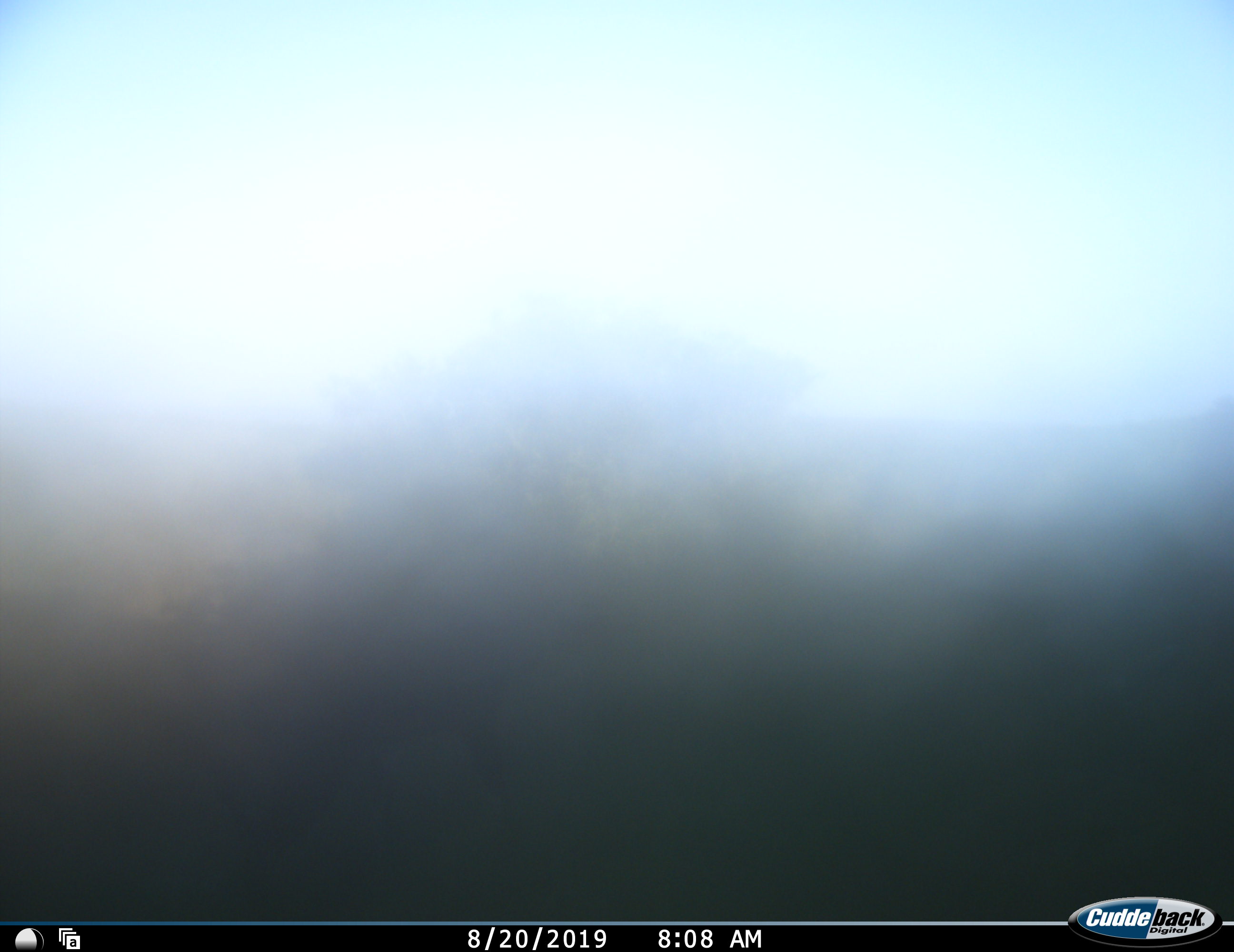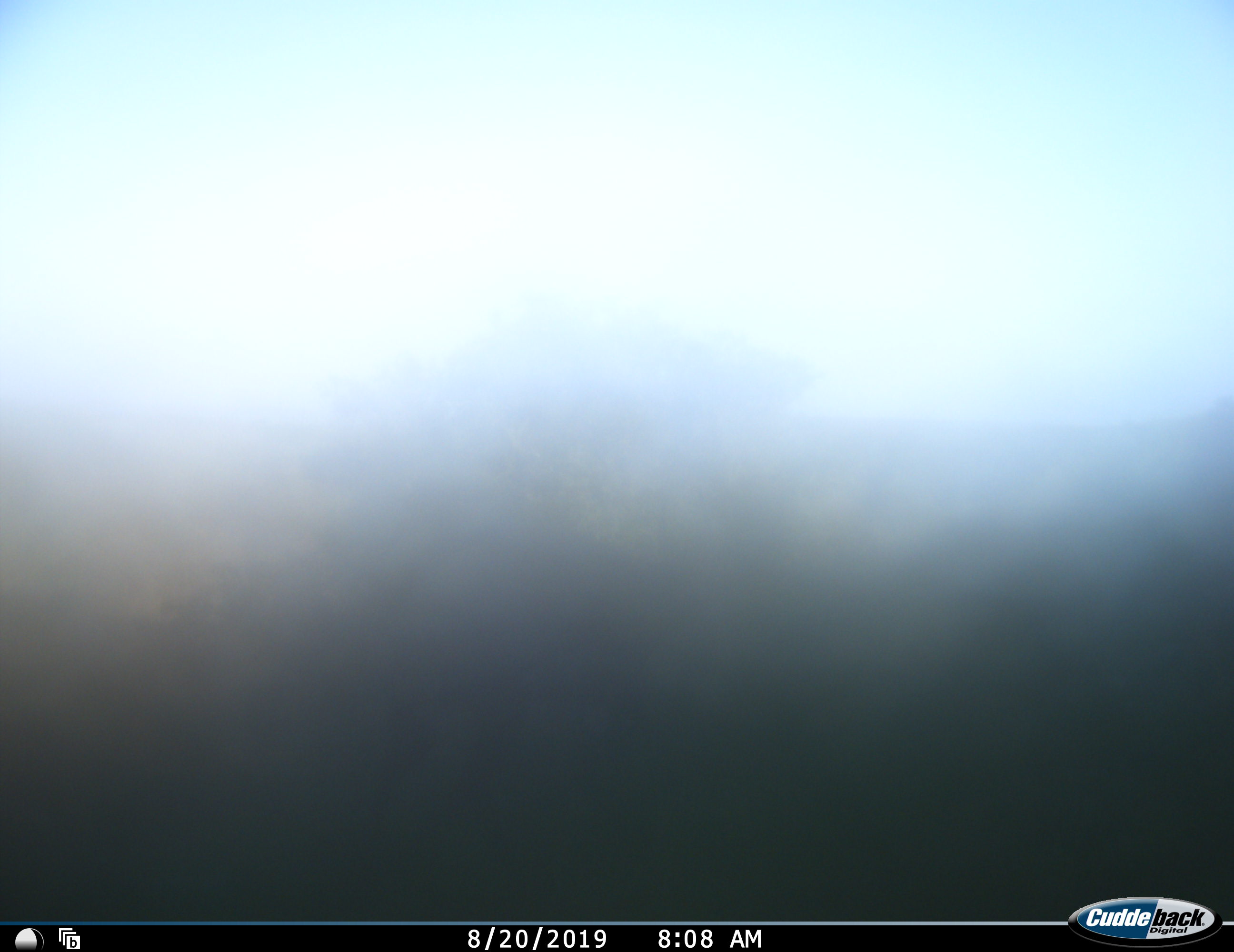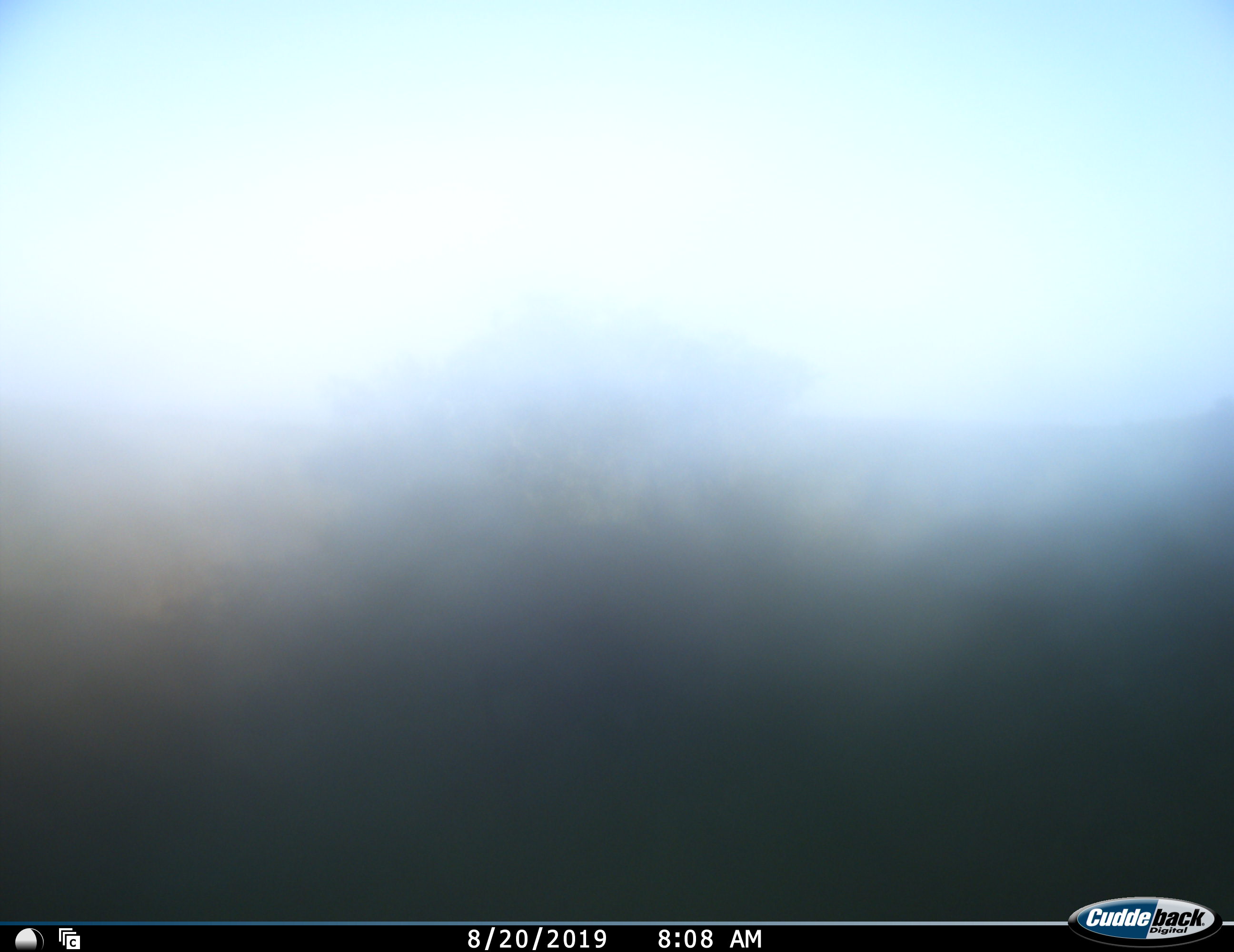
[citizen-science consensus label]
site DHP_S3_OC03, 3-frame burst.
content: unidentified animal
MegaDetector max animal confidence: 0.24